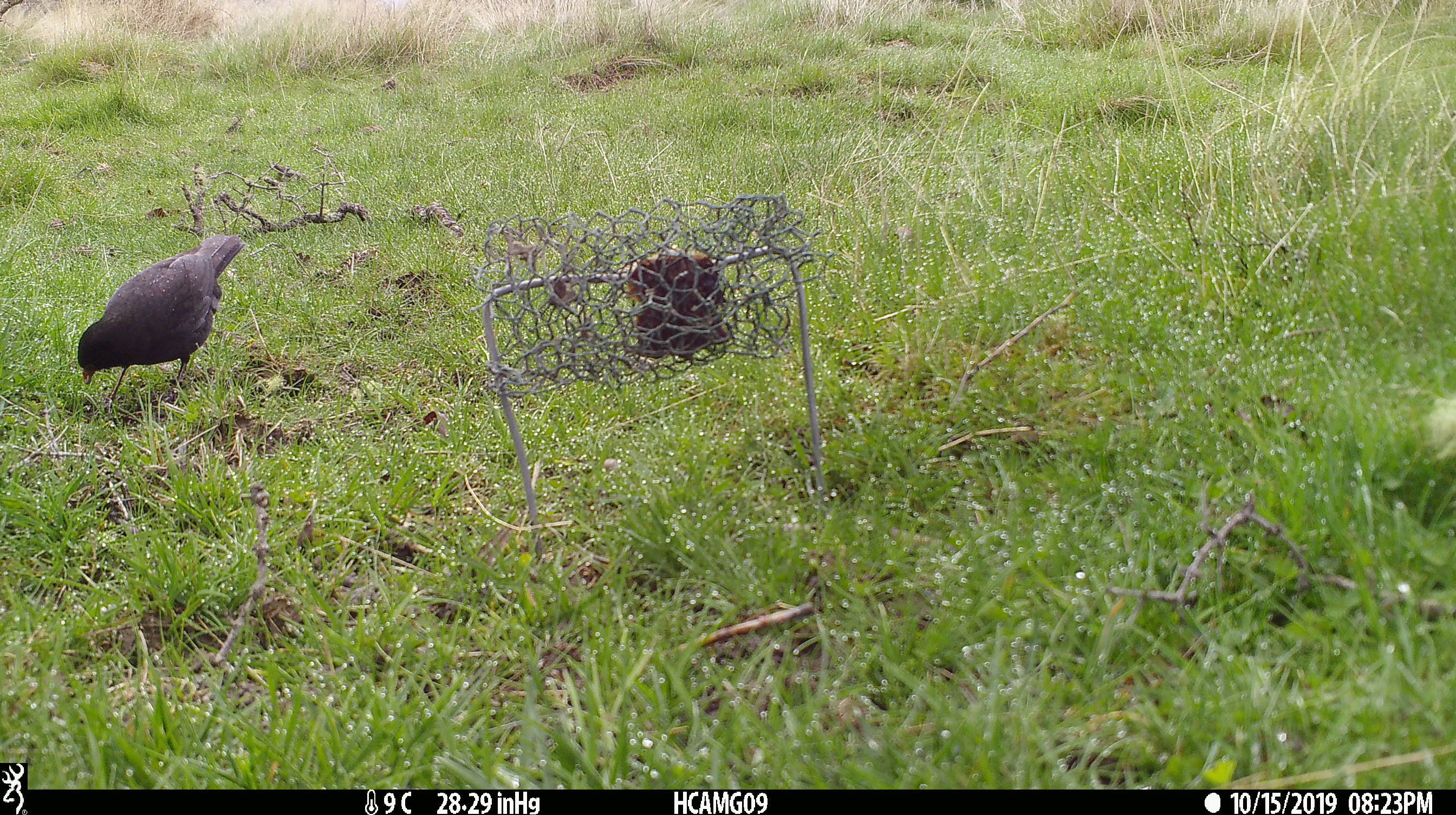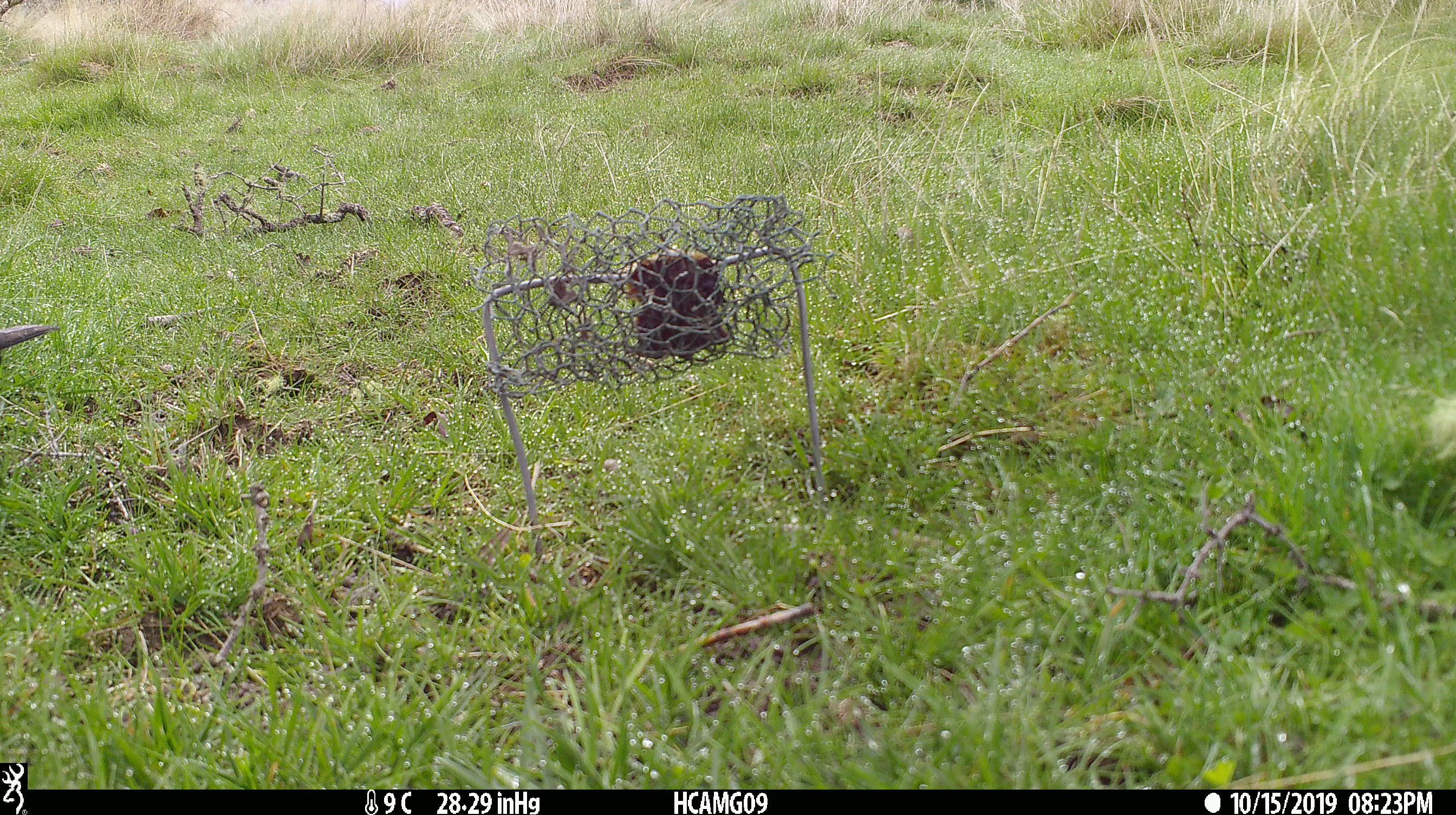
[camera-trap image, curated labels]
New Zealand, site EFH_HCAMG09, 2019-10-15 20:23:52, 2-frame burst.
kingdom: Animalia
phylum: Chordata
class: Aves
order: Passeriformes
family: Turdidae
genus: Turdus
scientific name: Turdus merula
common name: eurasian blackbird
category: blackbird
Blackbird (eurasian blackbird) (Turdus merula).